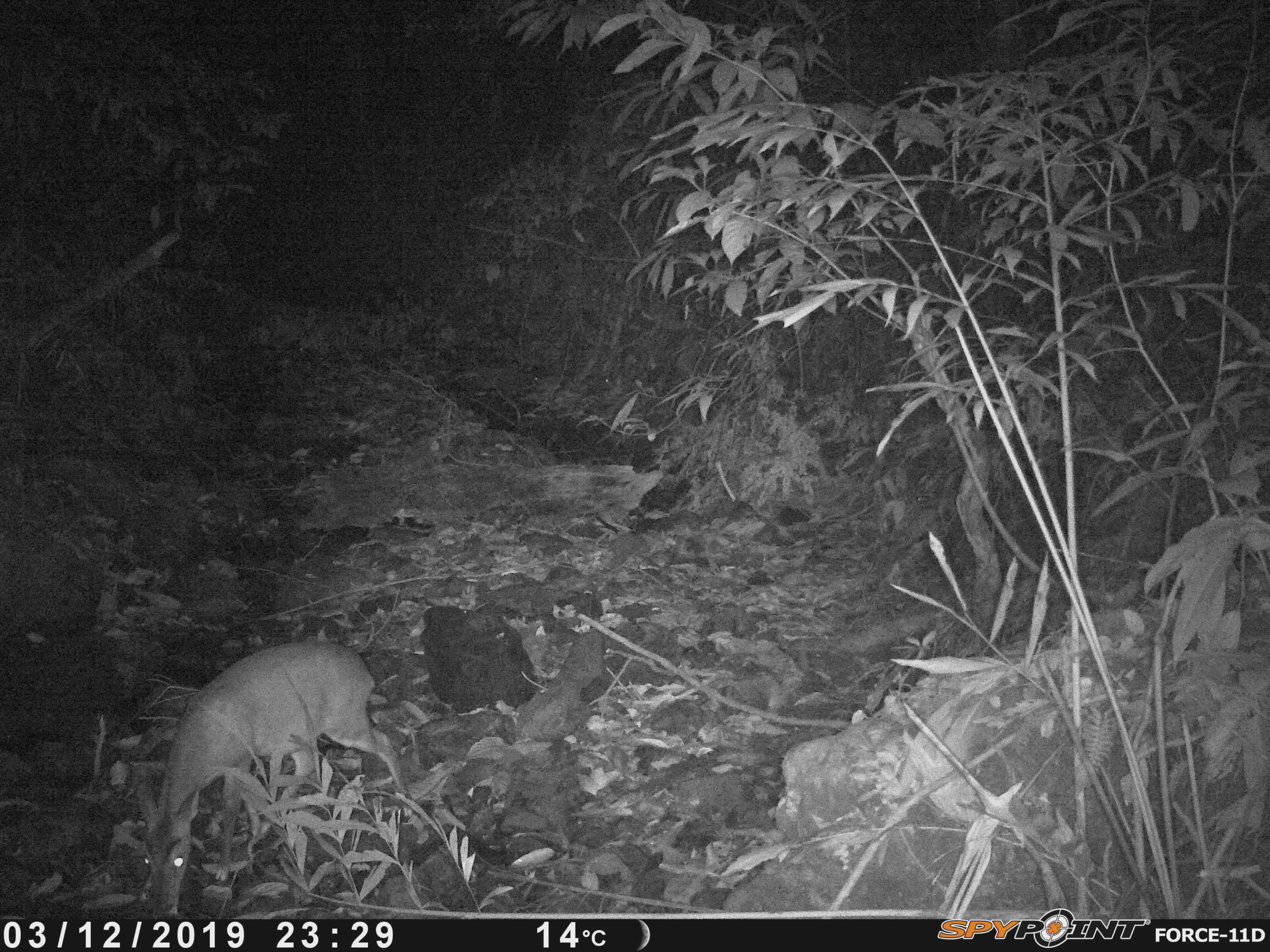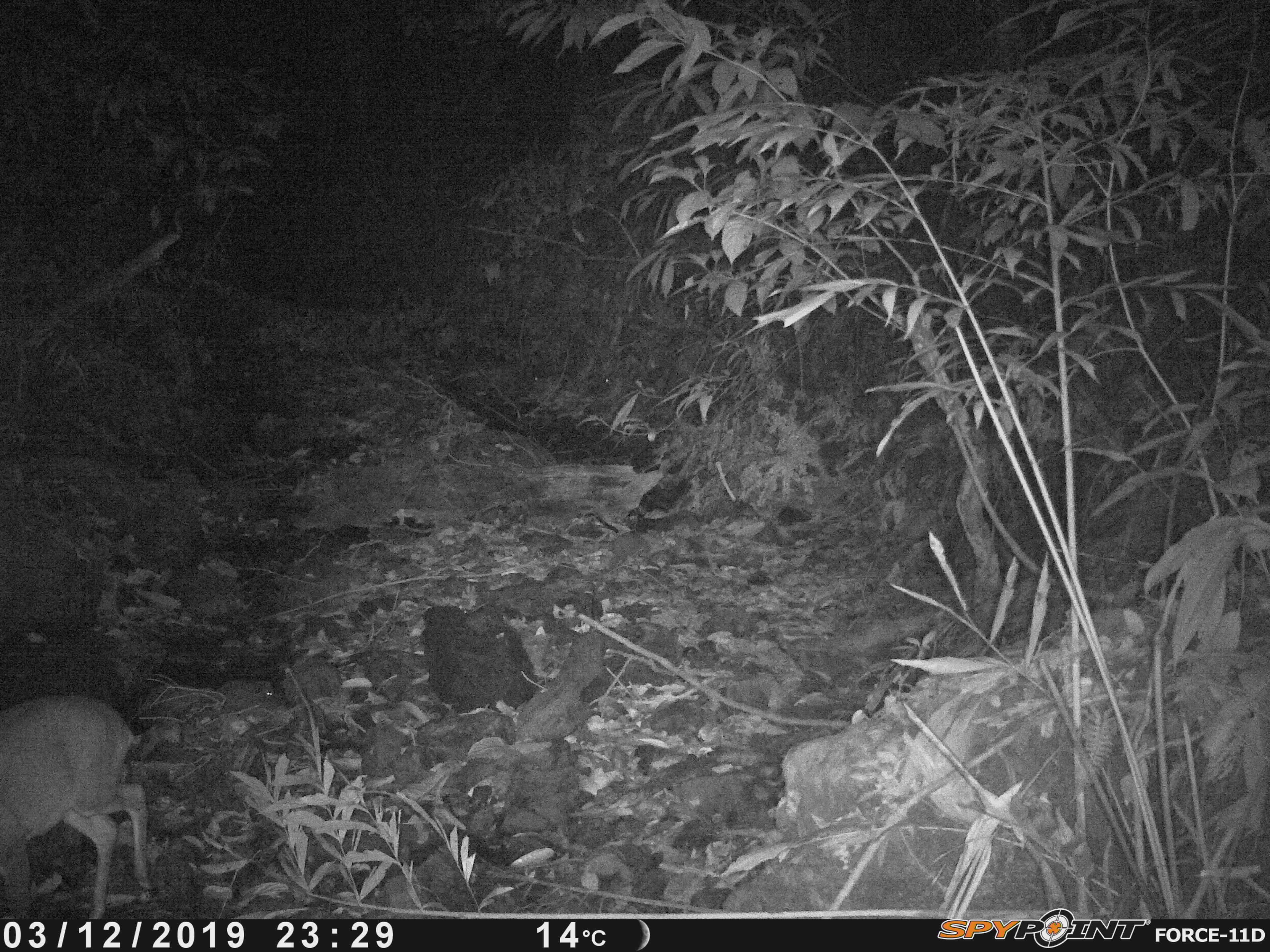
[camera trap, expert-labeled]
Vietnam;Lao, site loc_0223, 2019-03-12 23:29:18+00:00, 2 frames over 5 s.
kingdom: Animalia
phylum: Chordata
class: Mammalia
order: Artiodactyla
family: Cervidae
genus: Muntiacus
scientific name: Muntiacus vuquangensis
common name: large-antlered muntjac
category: large antlered muntjac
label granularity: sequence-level